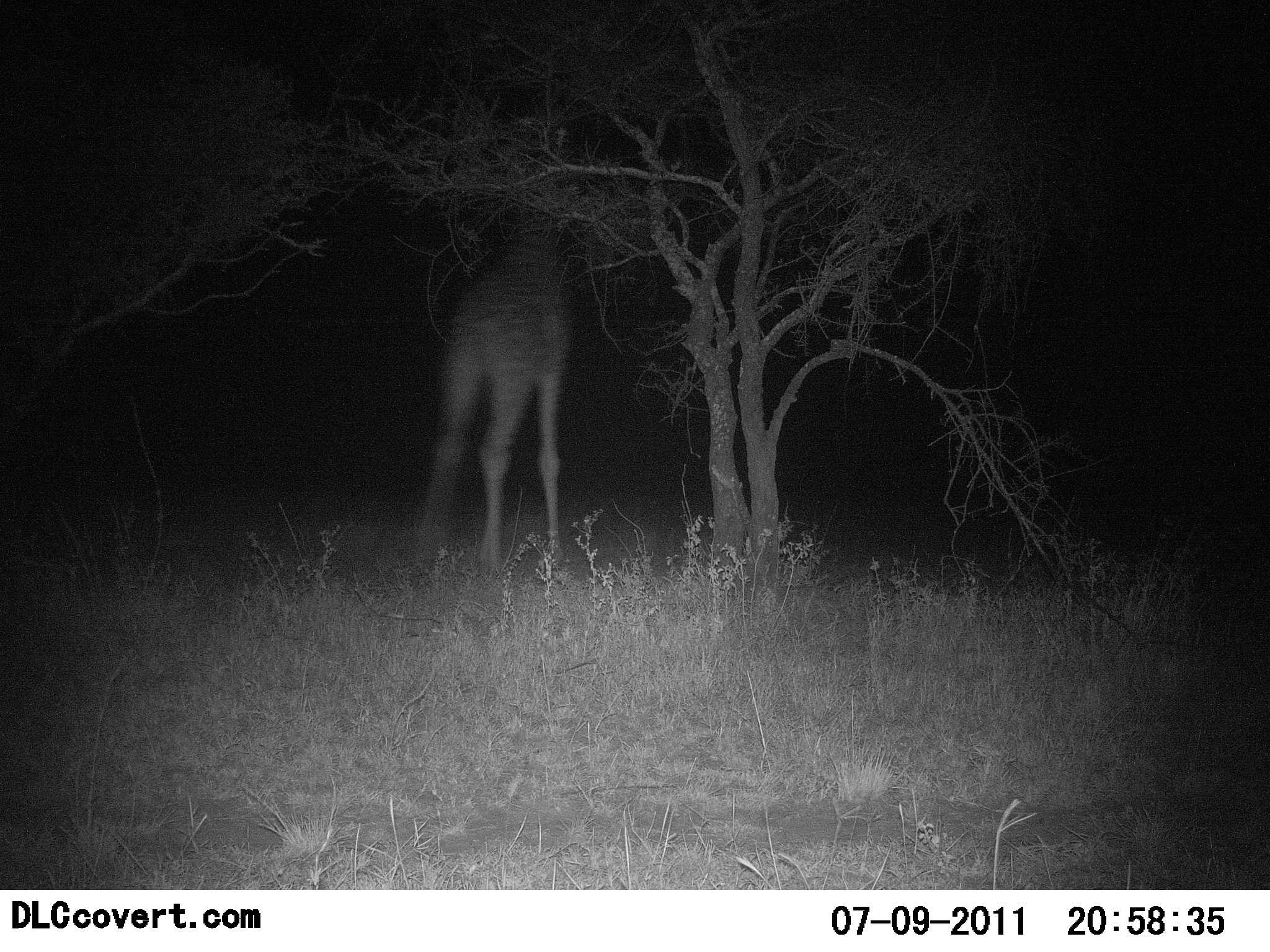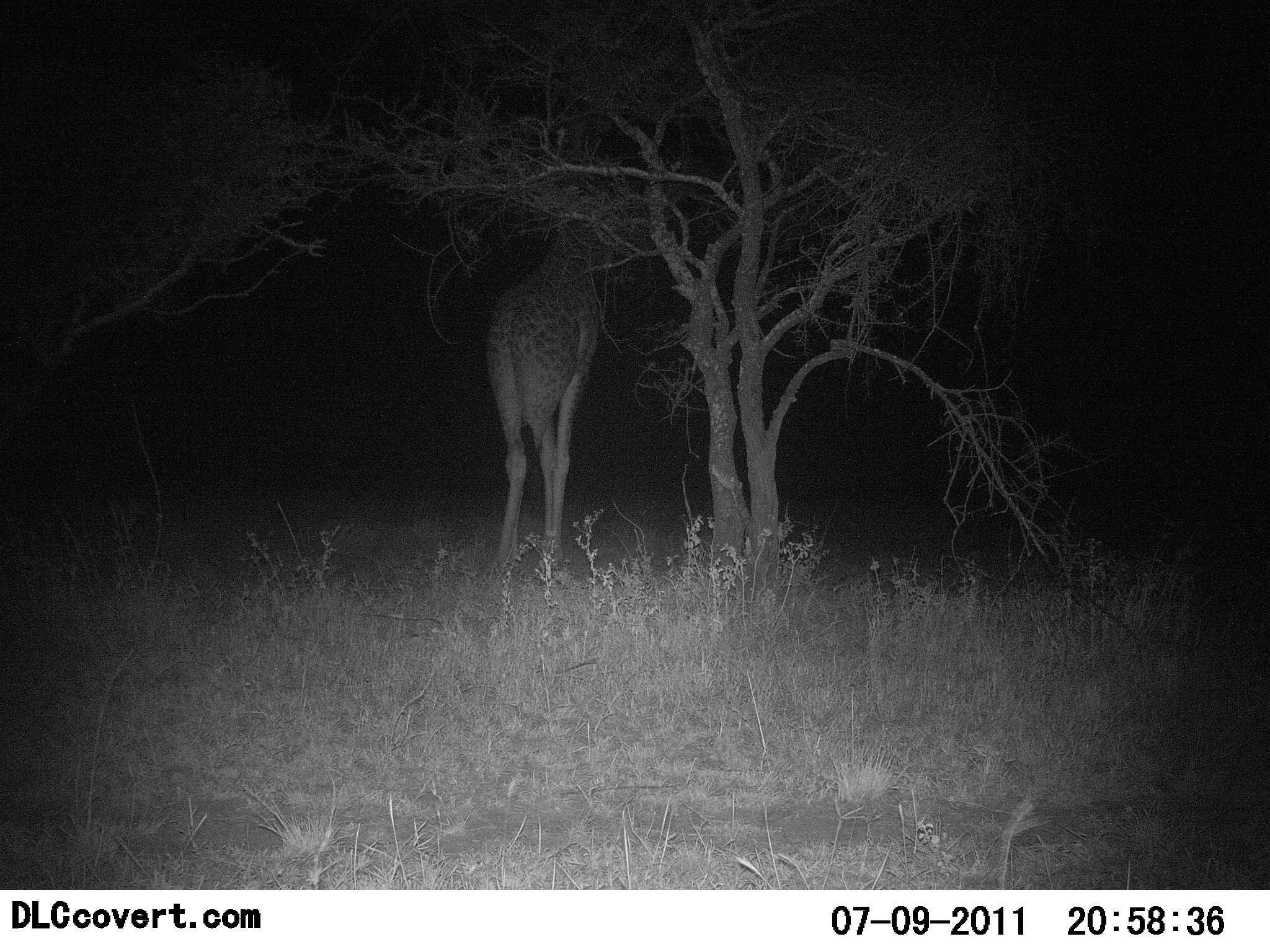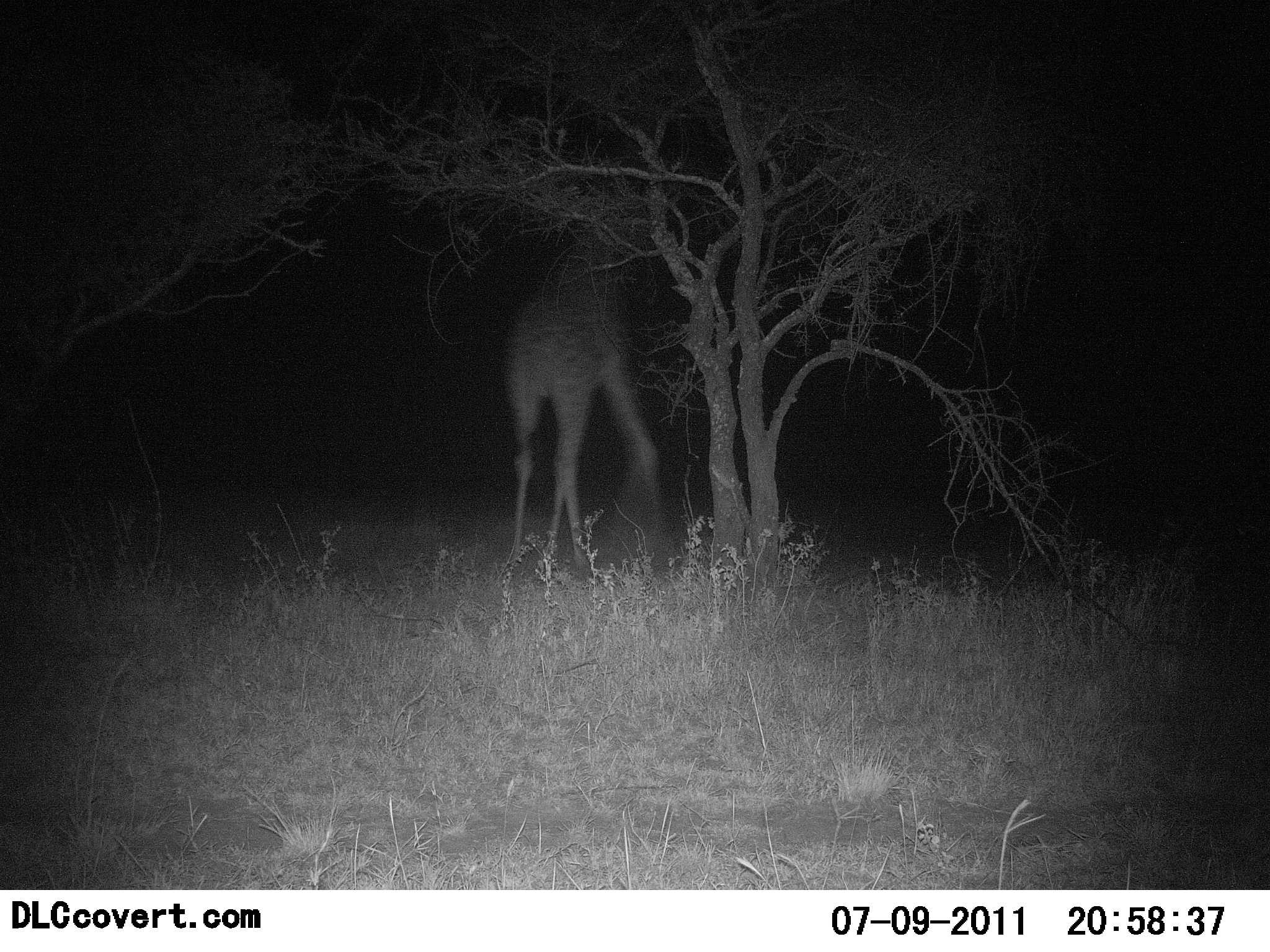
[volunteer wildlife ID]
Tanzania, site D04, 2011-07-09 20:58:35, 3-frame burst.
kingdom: Animalia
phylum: Chordata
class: Mammalia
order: Artiodactyla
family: Giraffidae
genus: Giraffa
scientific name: Giraffa camelopardalis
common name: giraffe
Giraffe (Giraffa camelopardalis), count 1. Behavior (volunteer vote fractions): standing 33%, resting 0%, moving 67%, interacting 0%. Young present (vote fraction): 8%. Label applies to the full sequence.